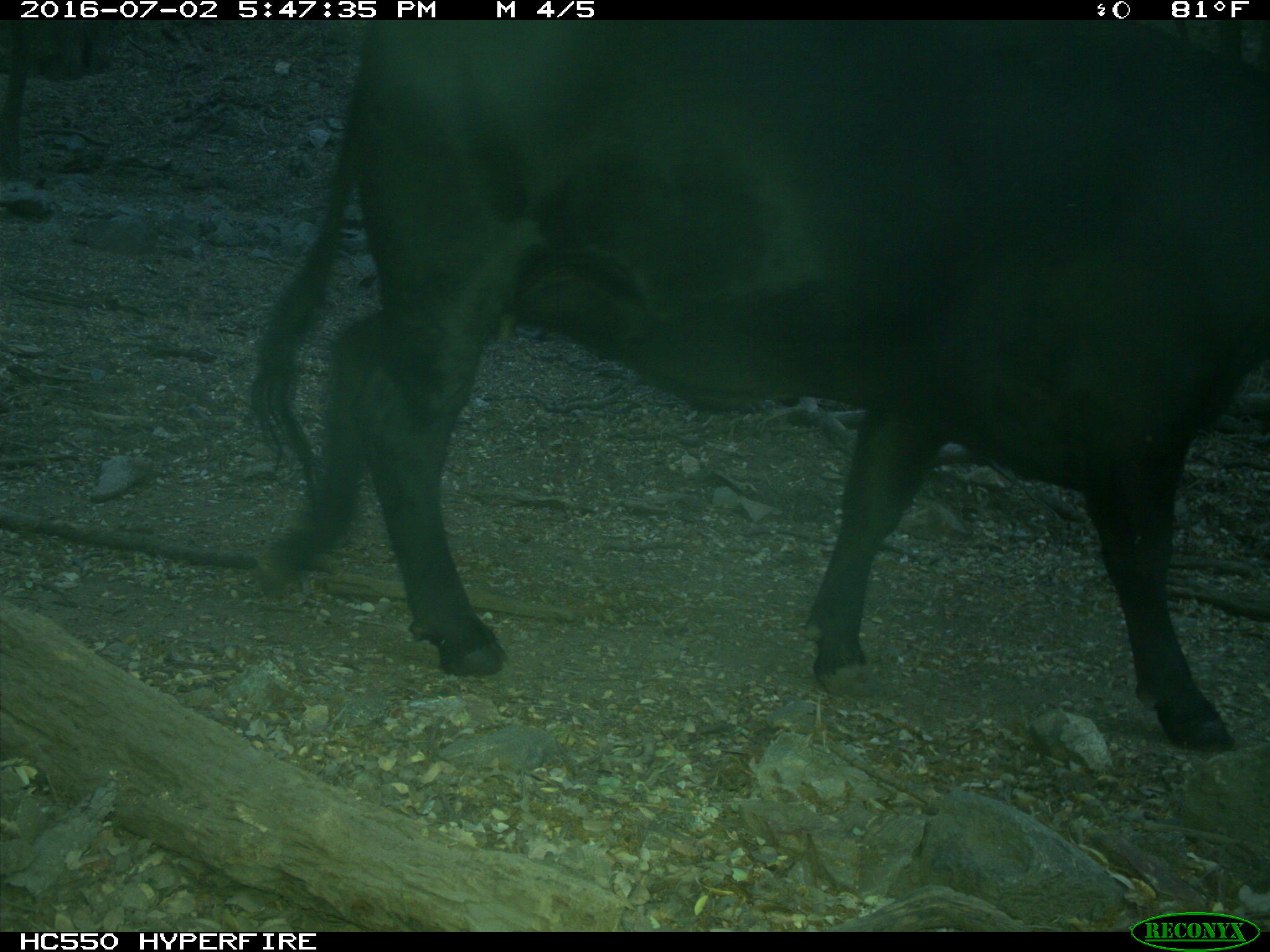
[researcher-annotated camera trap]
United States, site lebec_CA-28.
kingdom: Animalia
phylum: Chordata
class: Mammalia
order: Artiodactyla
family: Bovidae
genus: Bos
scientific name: Bos taurus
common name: domestic cow